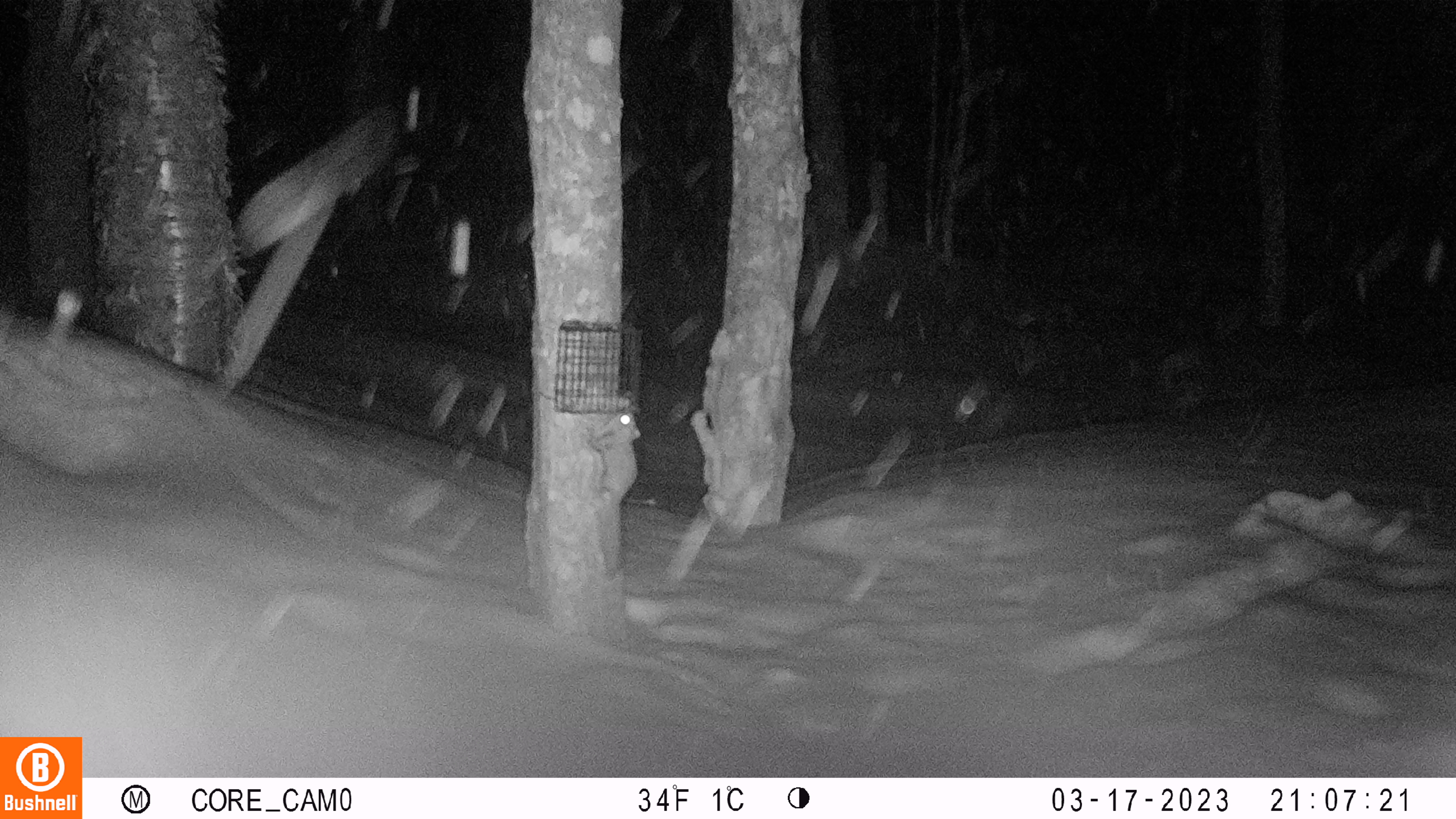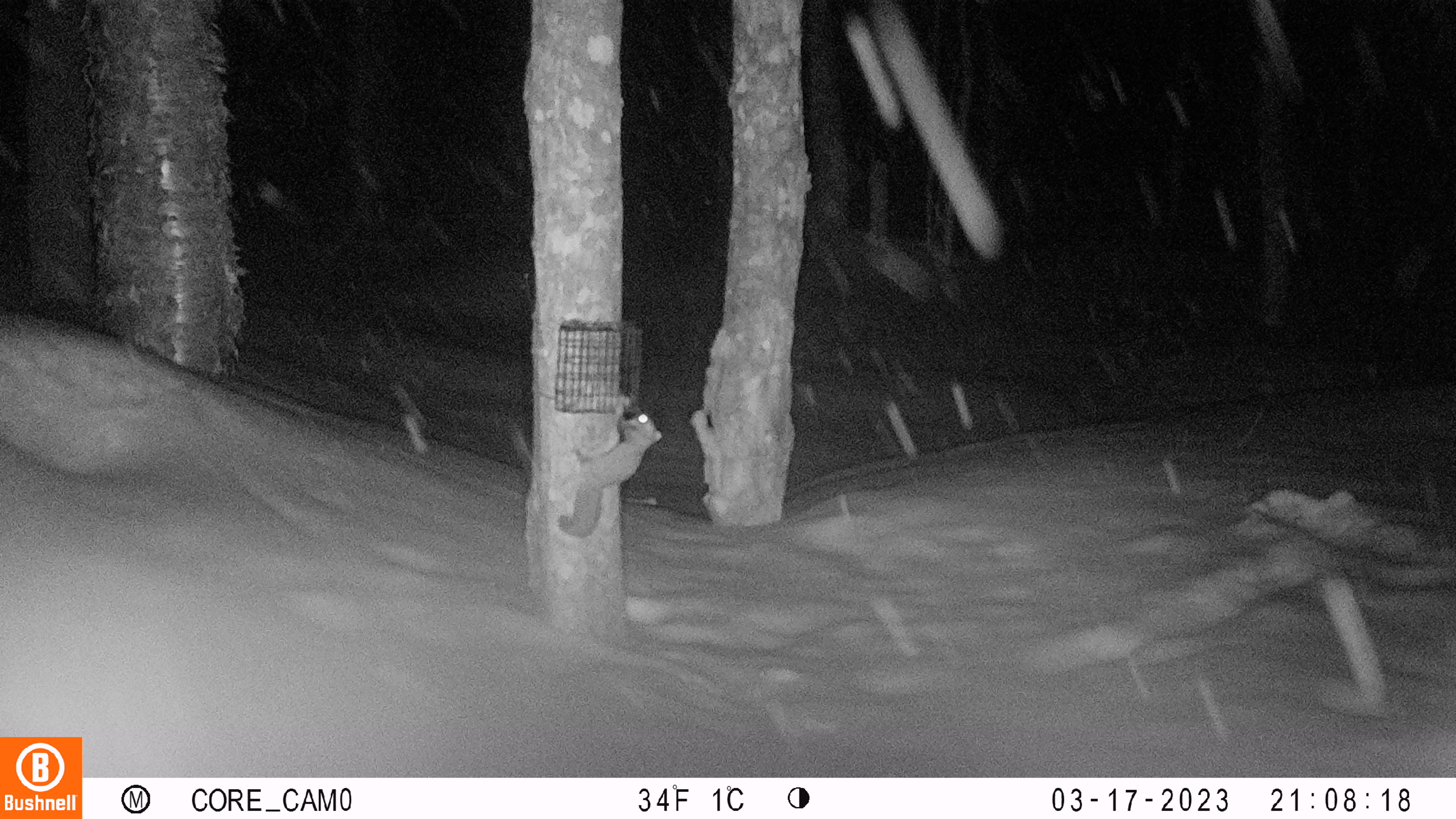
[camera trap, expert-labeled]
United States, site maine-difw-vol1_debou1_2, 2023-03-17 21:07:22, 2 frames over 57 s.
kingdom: Animalia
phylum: Chordata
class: Mammalia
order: Rodentia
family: Sciuridae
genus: Glaucomys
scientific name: Glaucomys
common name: flying squirrel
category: flying squirrel sp.